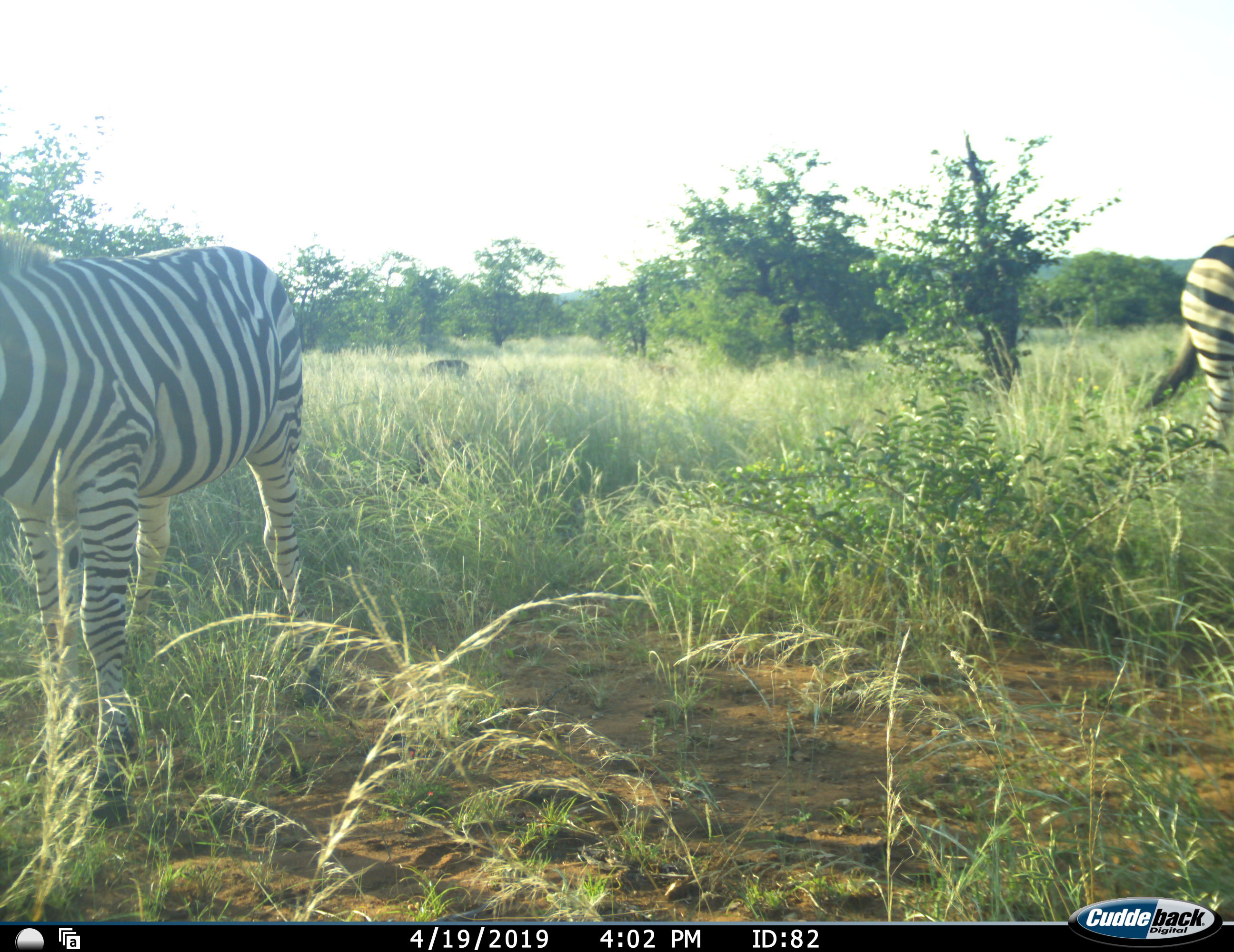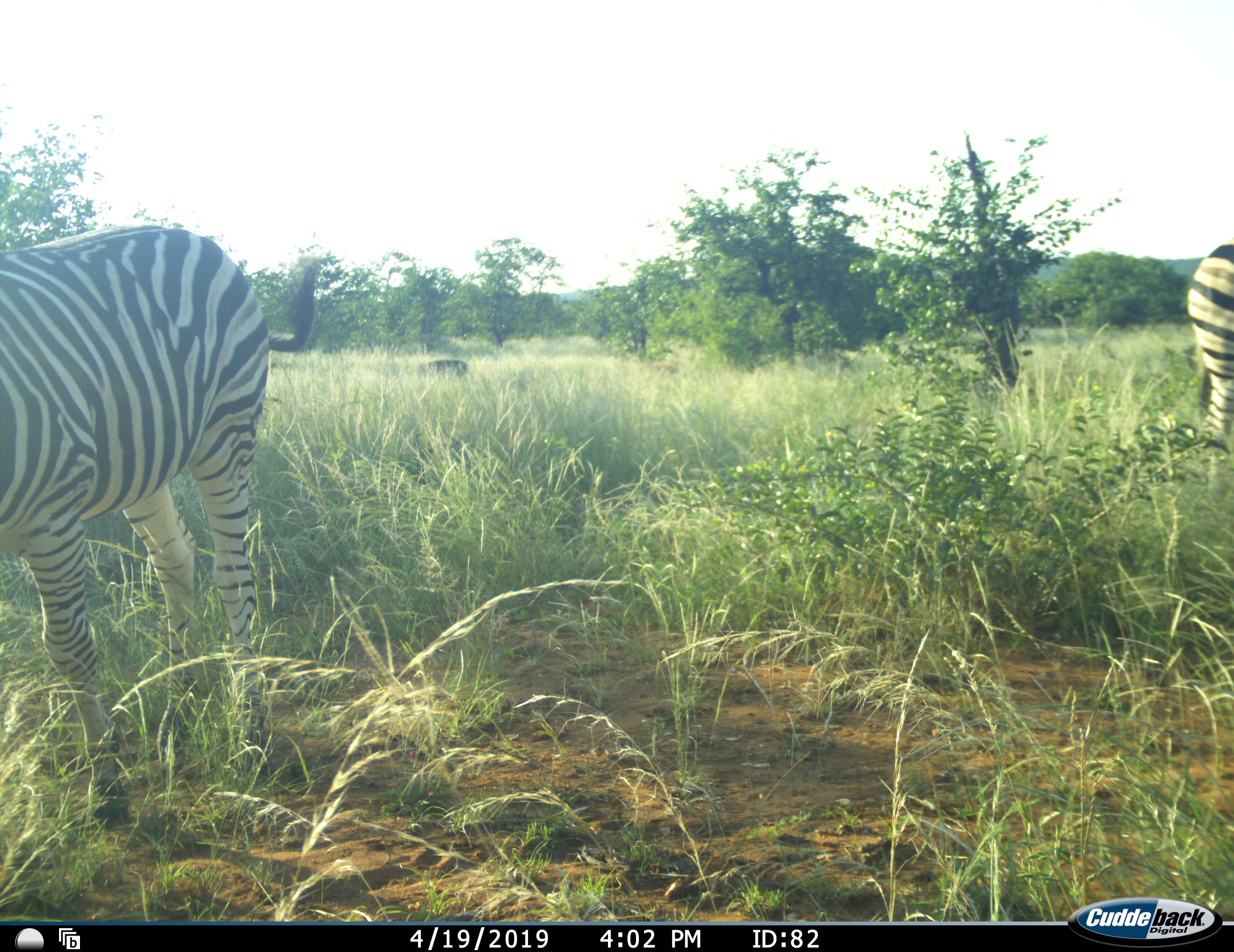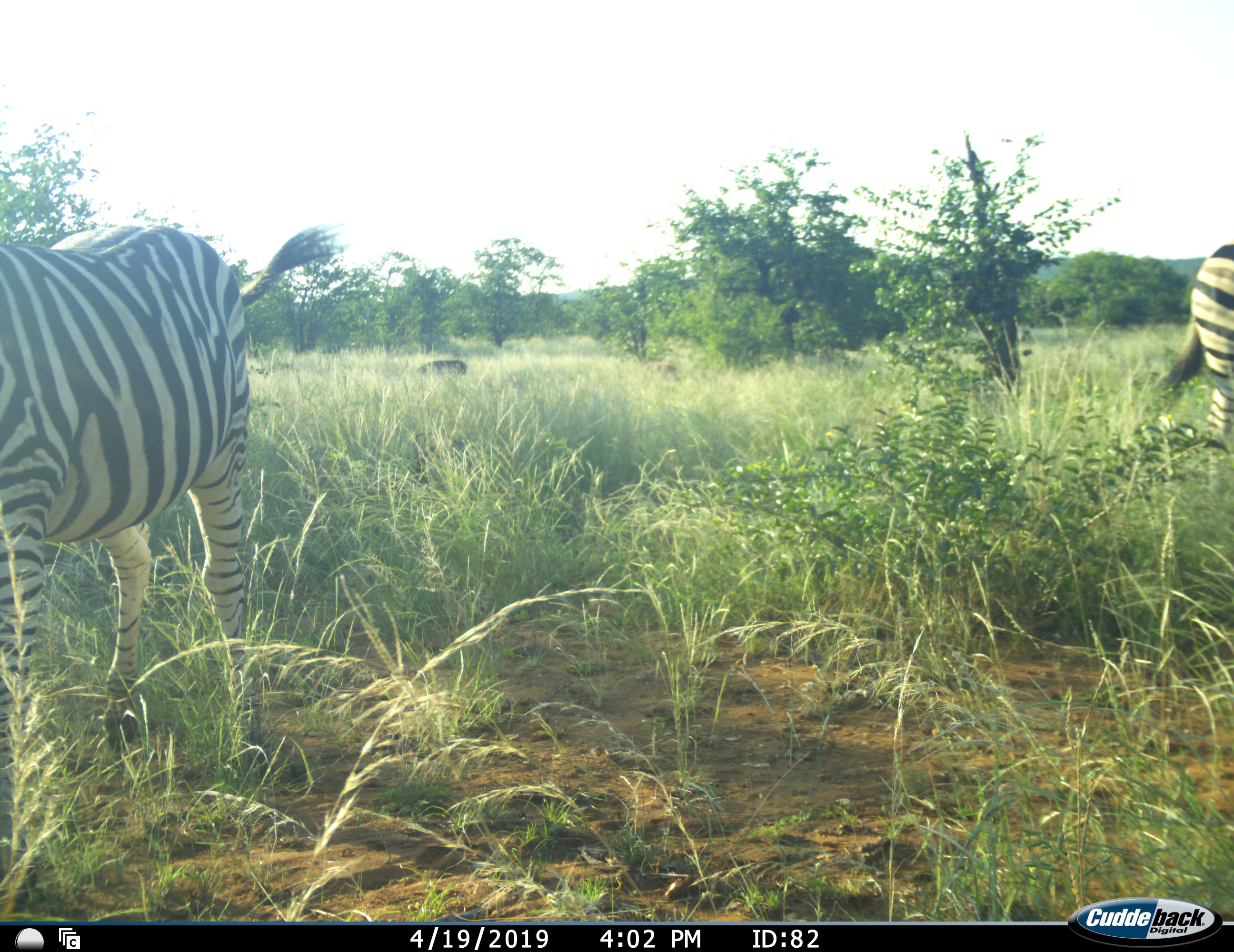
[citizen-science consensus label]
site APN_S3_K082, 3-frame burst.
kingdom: Animalia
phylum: Chordata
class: Mammalia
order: Perissodactyla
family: Equidae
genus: Equus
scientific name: Equus quagga burchellii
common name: burchell's zebra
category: zebraburchells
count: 2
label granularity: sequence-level